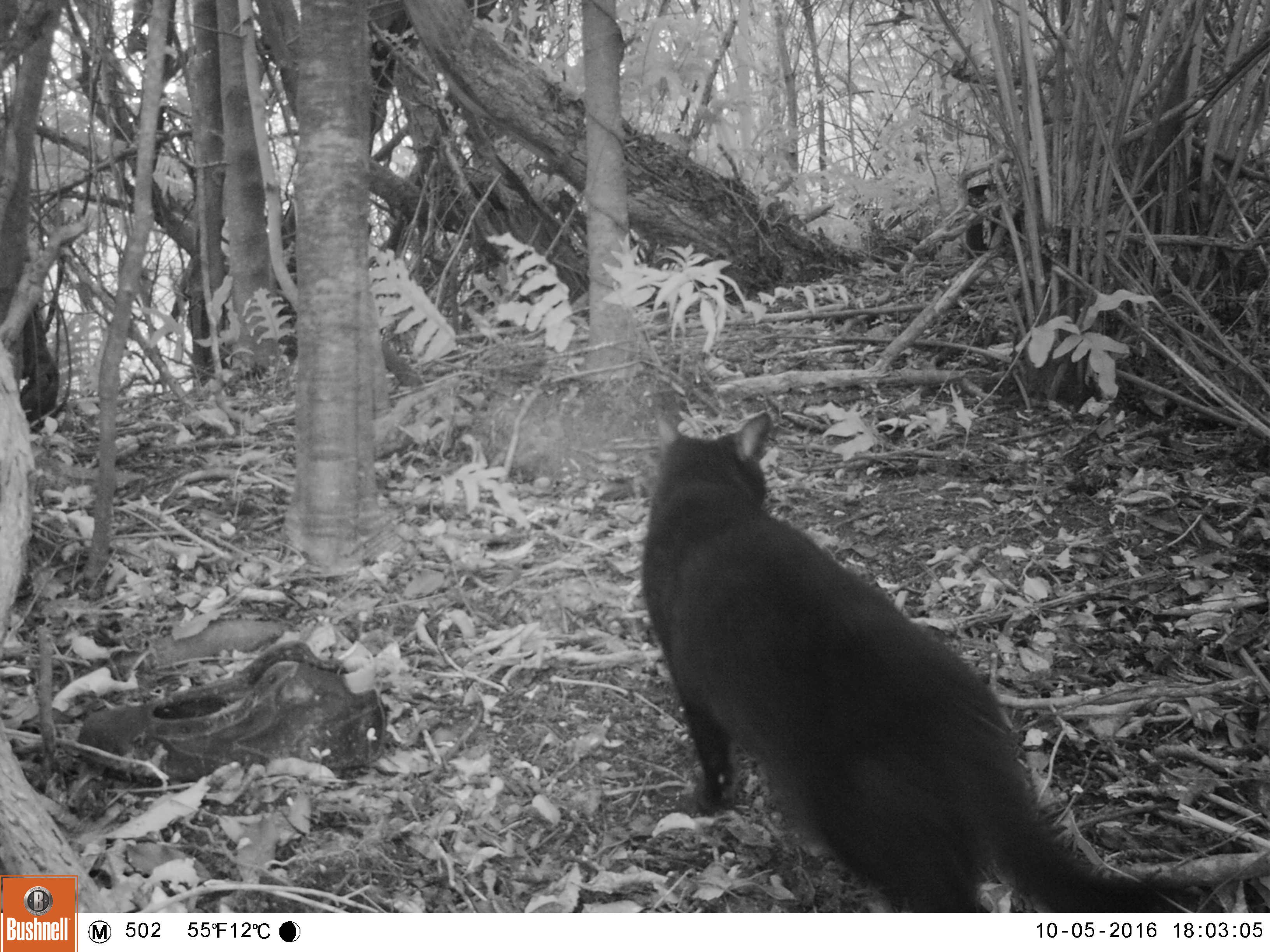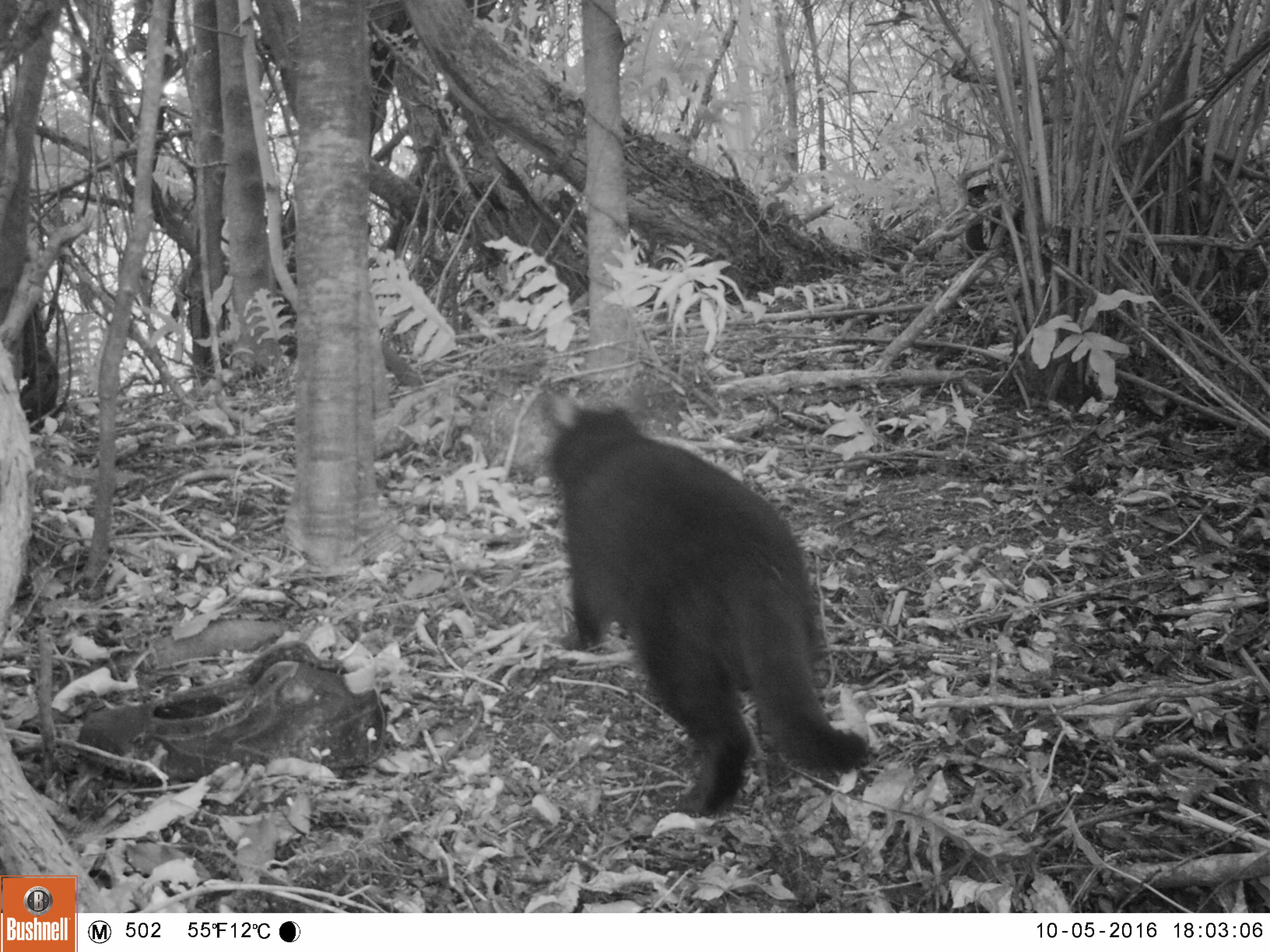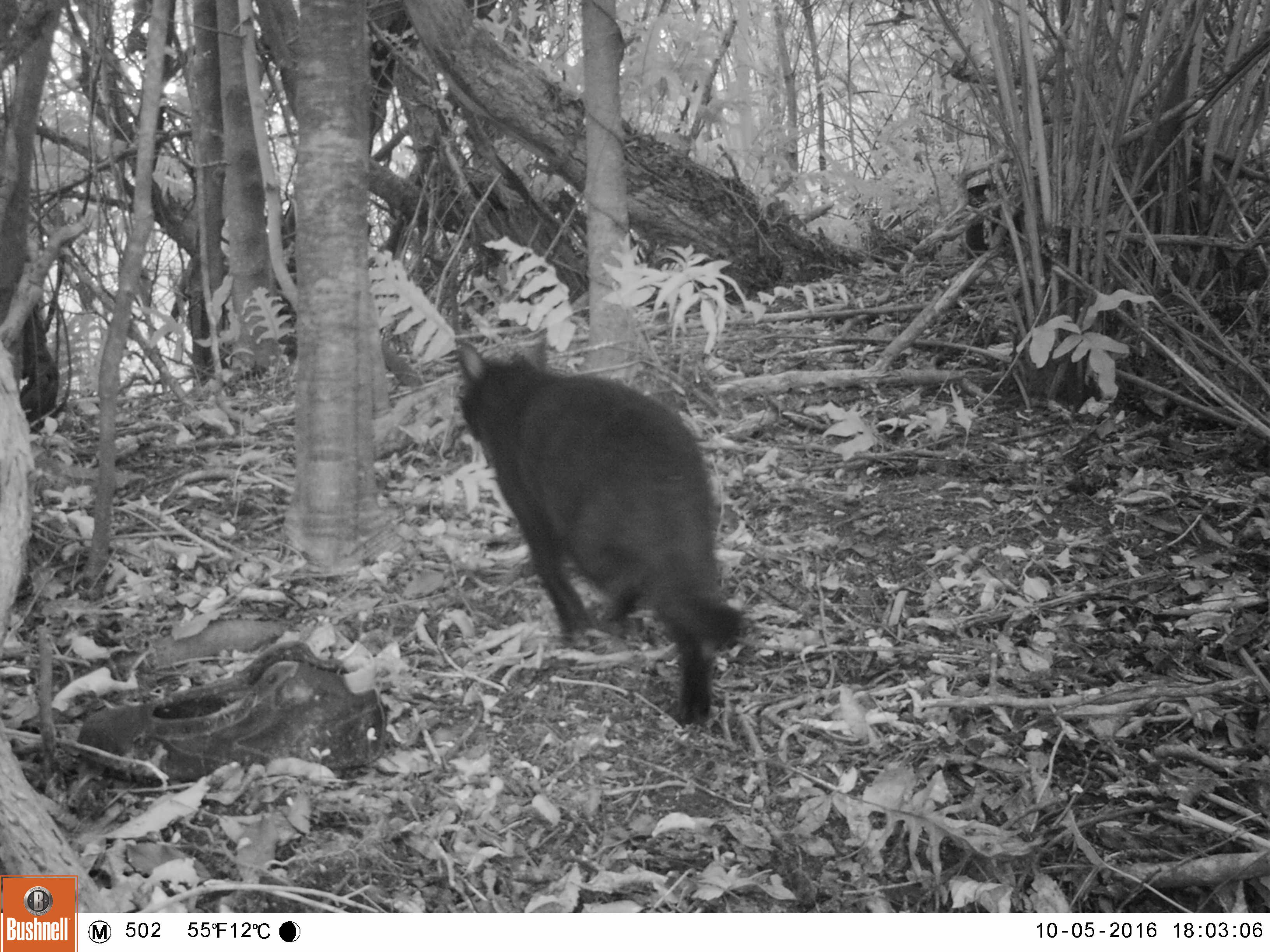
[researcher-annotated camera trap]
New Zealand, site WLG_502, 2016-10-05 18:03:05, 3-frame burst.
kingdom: Animalia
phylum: Chordata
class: Mammalia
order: Carnivora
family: Felidae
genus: Felis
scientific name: Felis catus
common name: domestic cat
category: cat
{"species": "cat (domestic cat) (Felis catus)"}